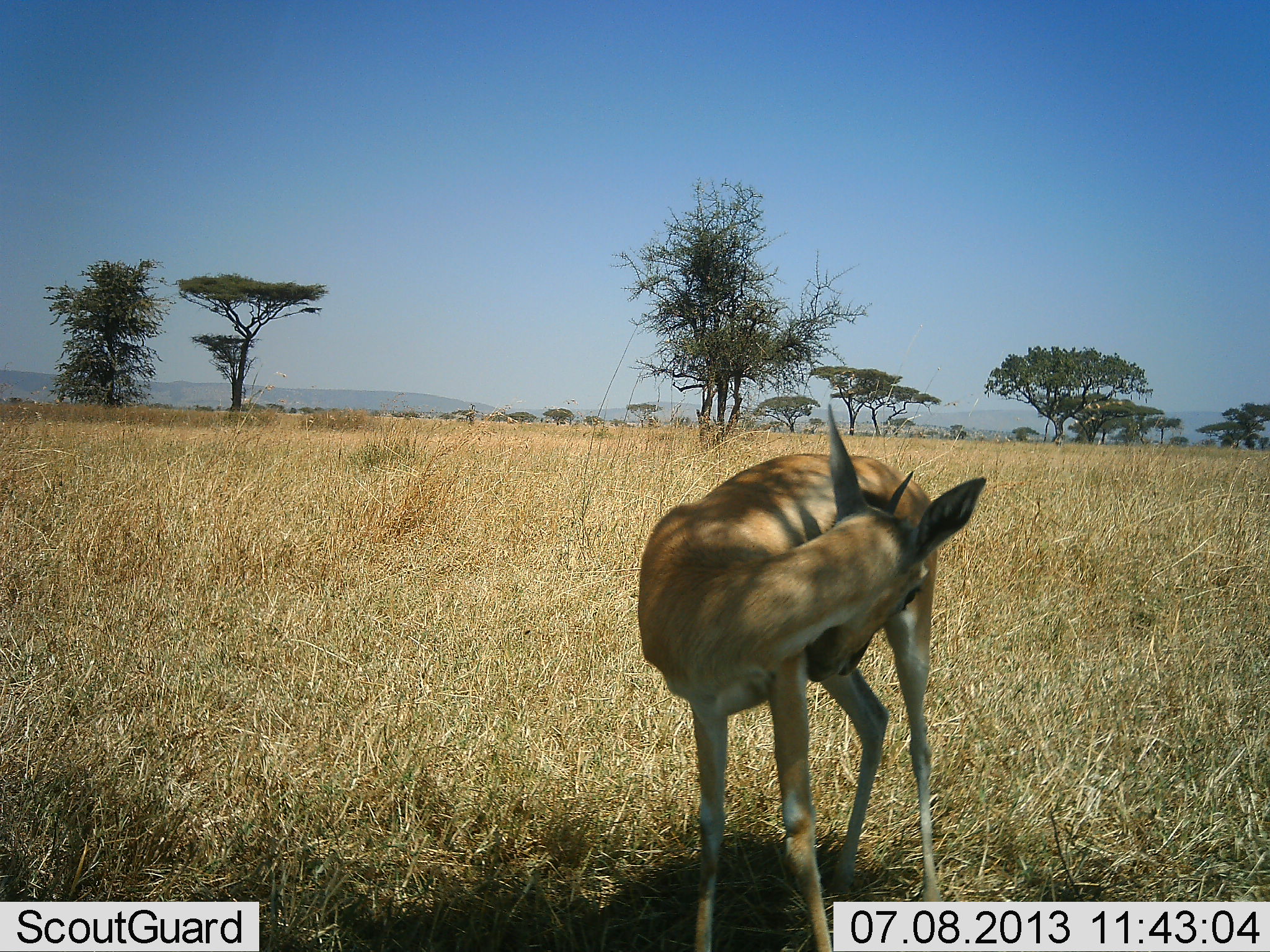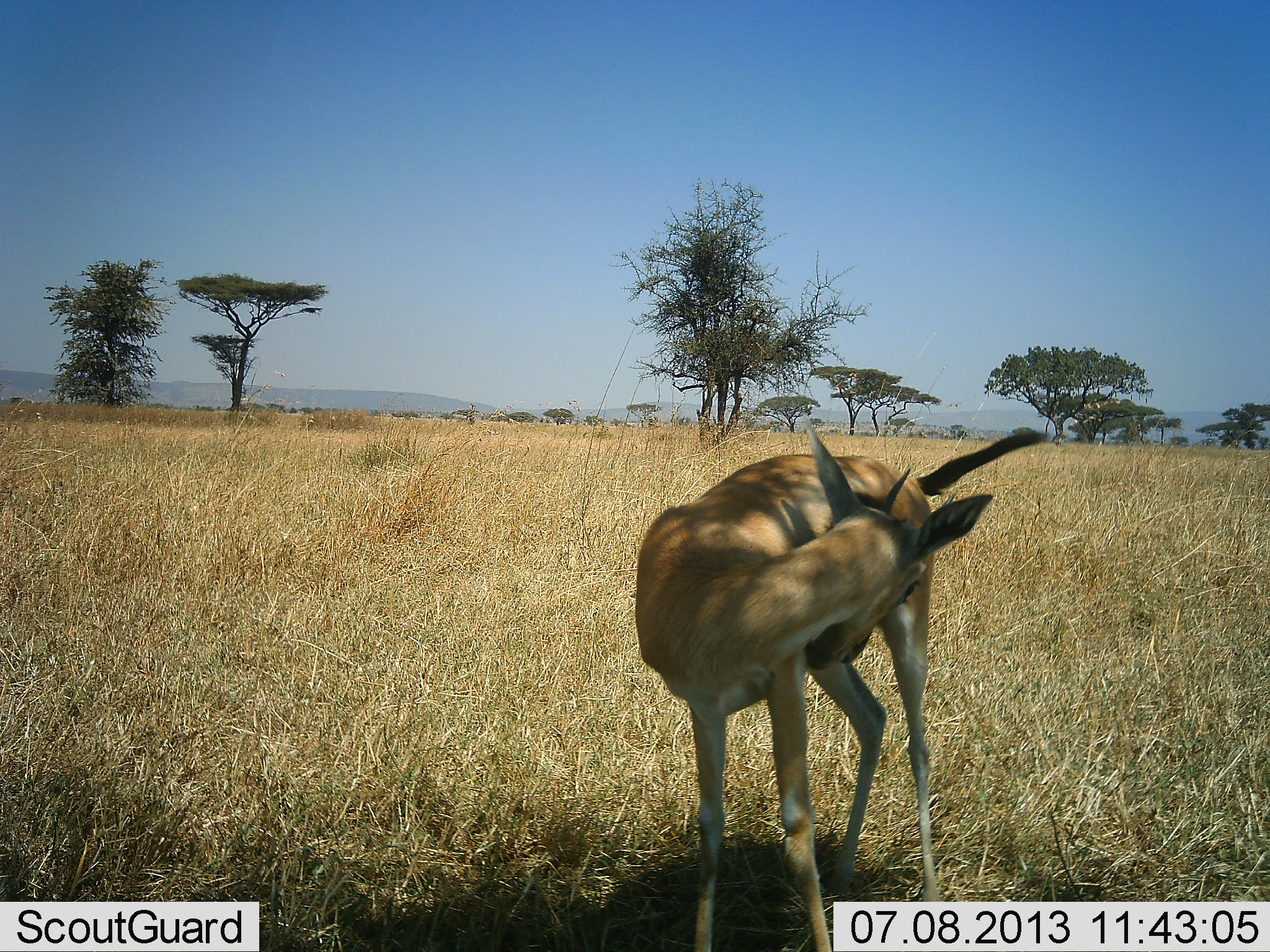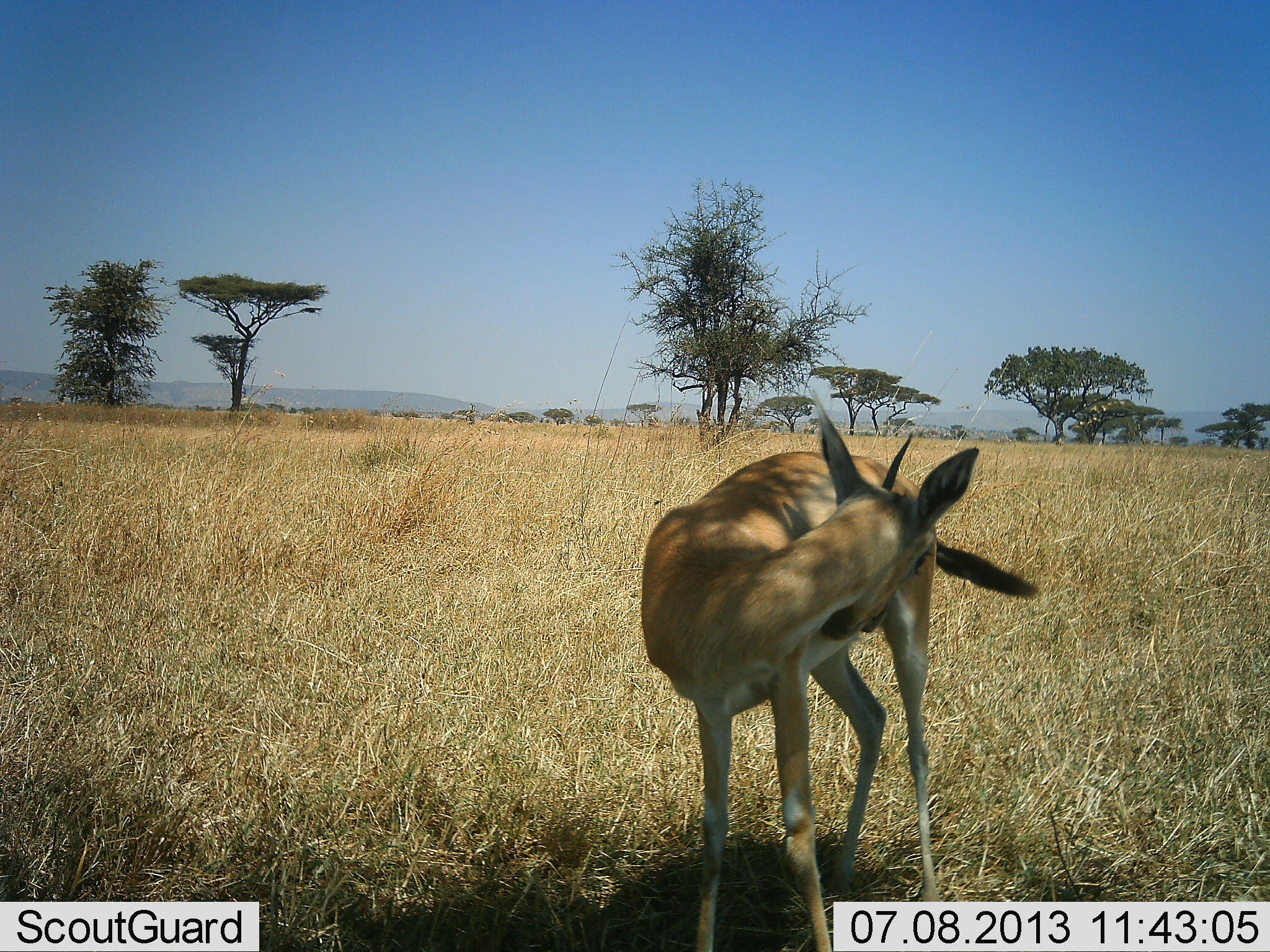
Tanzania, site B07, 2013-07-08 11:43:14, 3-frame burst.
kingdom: Animalia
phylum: Chordata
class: Mammalia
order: Artiodactyla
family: Bovidae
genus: Eudorcas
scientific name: Eudorcas thomsonii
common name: thomson's gazelle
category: gazellethomsons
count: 1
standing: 81%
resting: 4%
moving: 4%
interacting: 11%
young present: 0%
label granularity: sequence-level